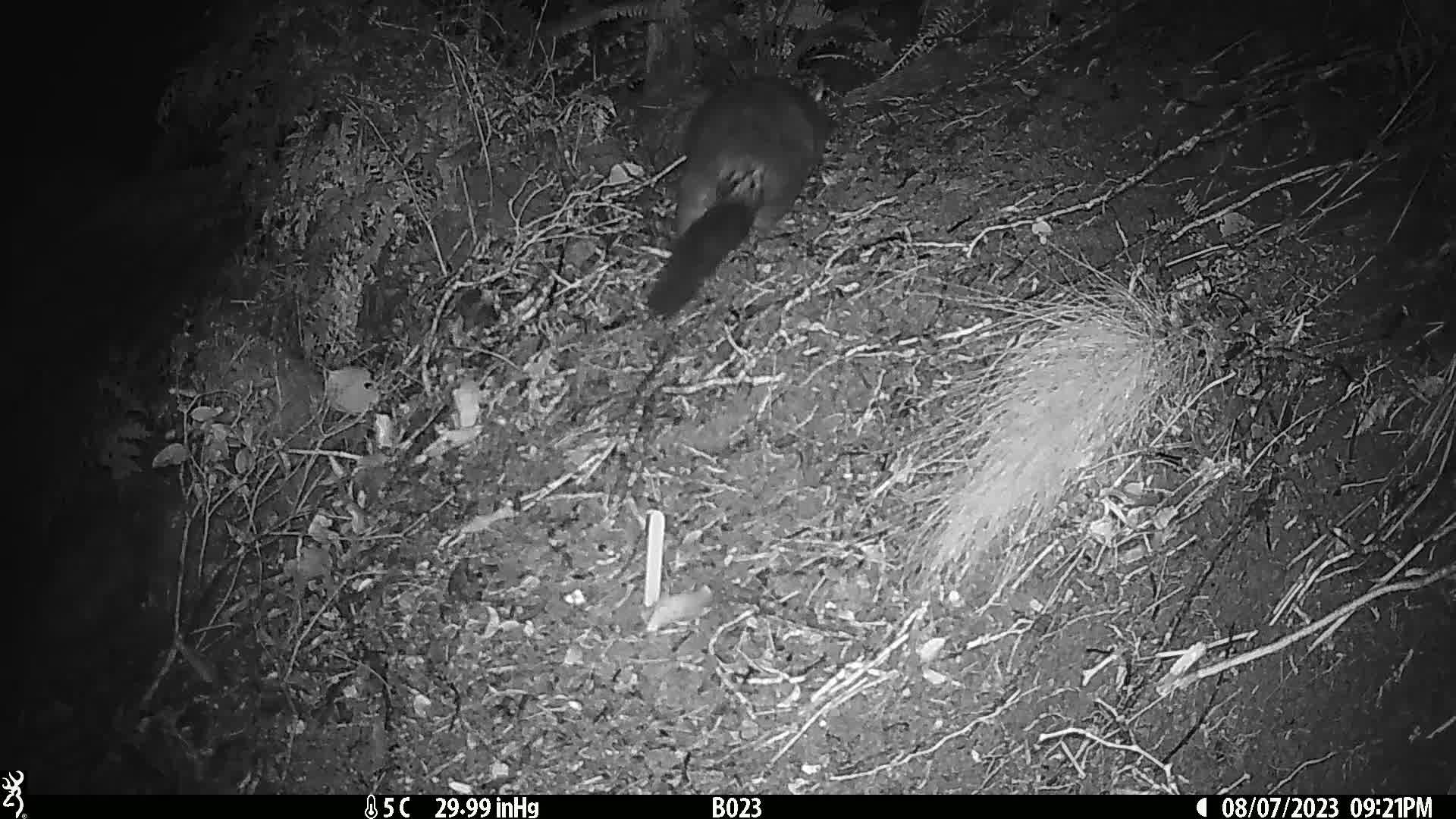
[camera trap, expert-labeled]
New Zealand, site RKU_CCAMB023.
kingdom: Animalia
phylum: Chordata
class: Mammalia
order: Diprotodontia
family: Phalangeridae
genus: Trichosurus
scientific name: Trichosurus vulpecula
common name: common brushtail possum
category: possum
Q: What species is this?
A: Possum (common brushtail possum) (Trichosurus vulpecula).